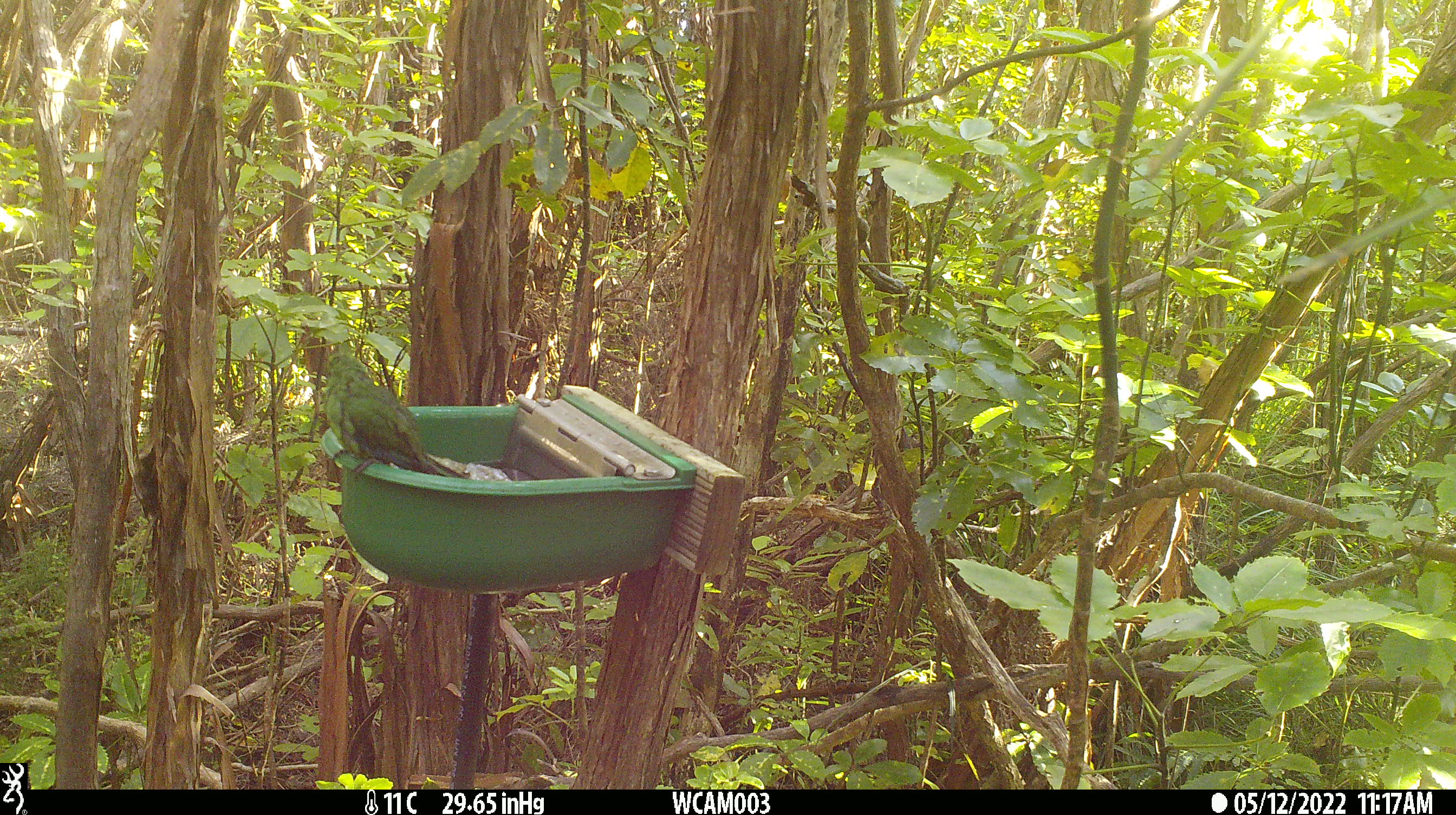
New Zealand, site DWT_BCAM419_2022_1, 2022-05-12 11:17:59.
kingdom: Animalia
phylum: Chordata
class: Aves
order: Psittaciformes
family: Psittaculidae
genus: Cyanoramphus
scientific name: Cyanoramphus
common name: parakeet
Parakeet (Cyanoramphus).